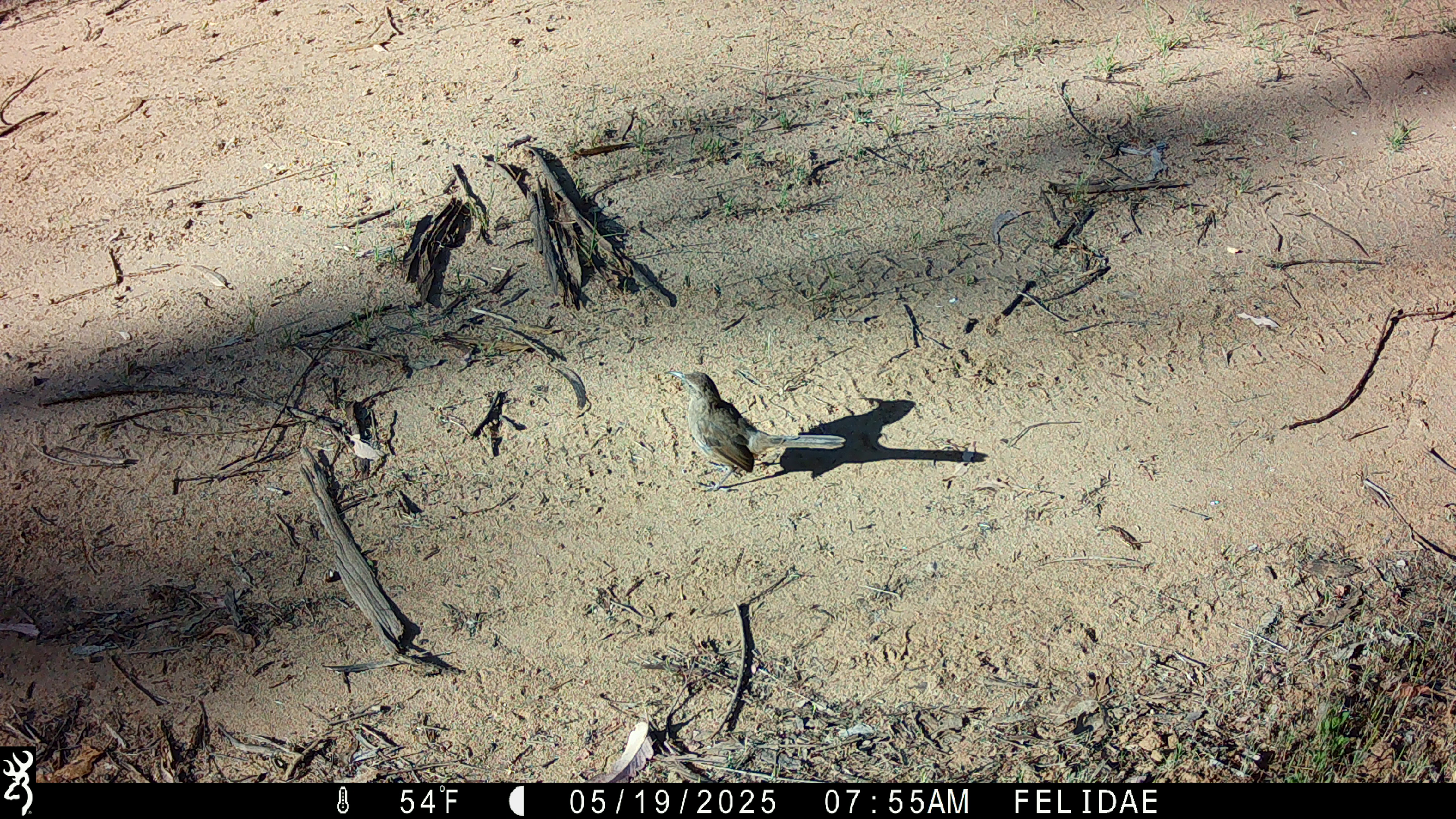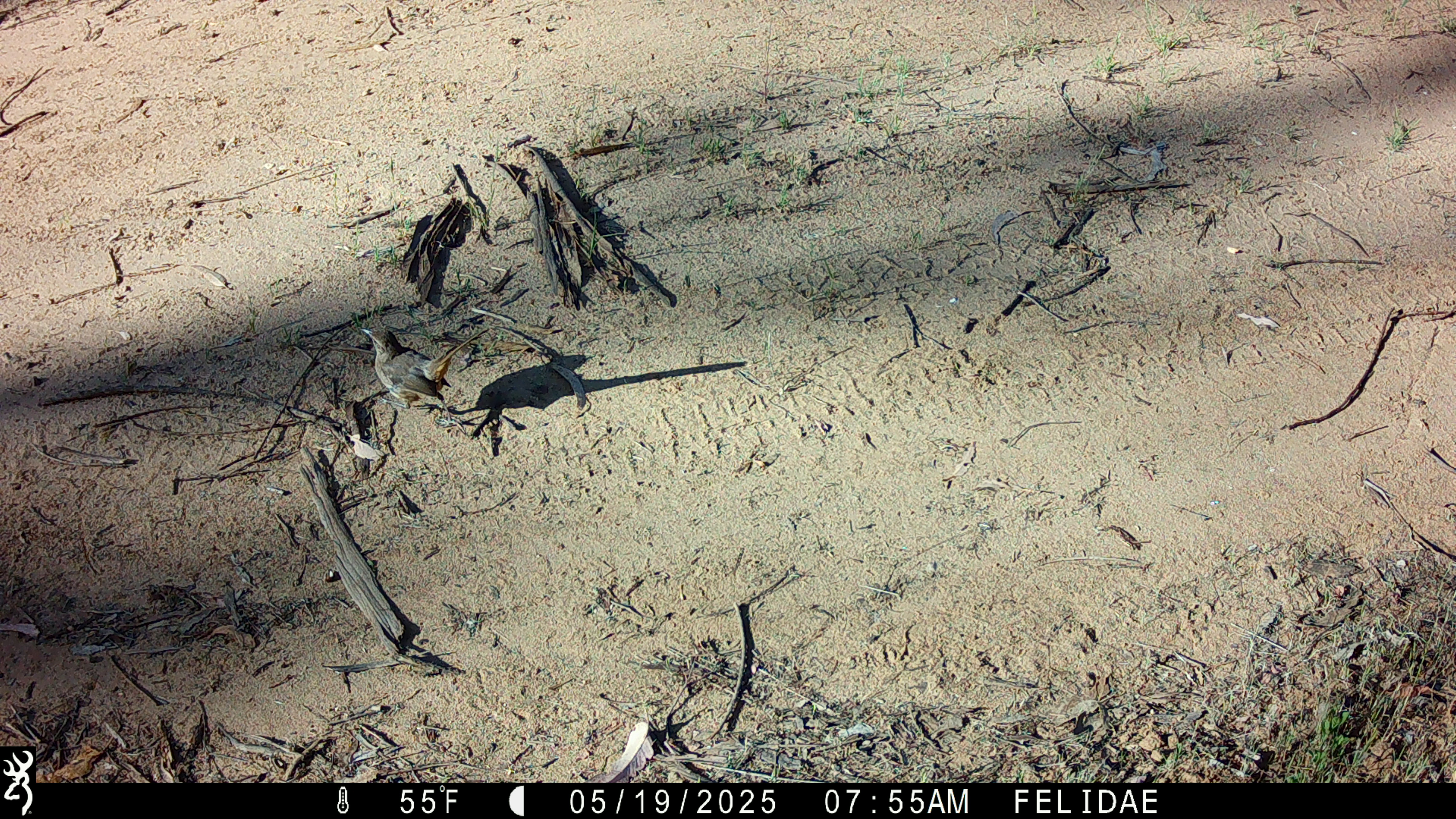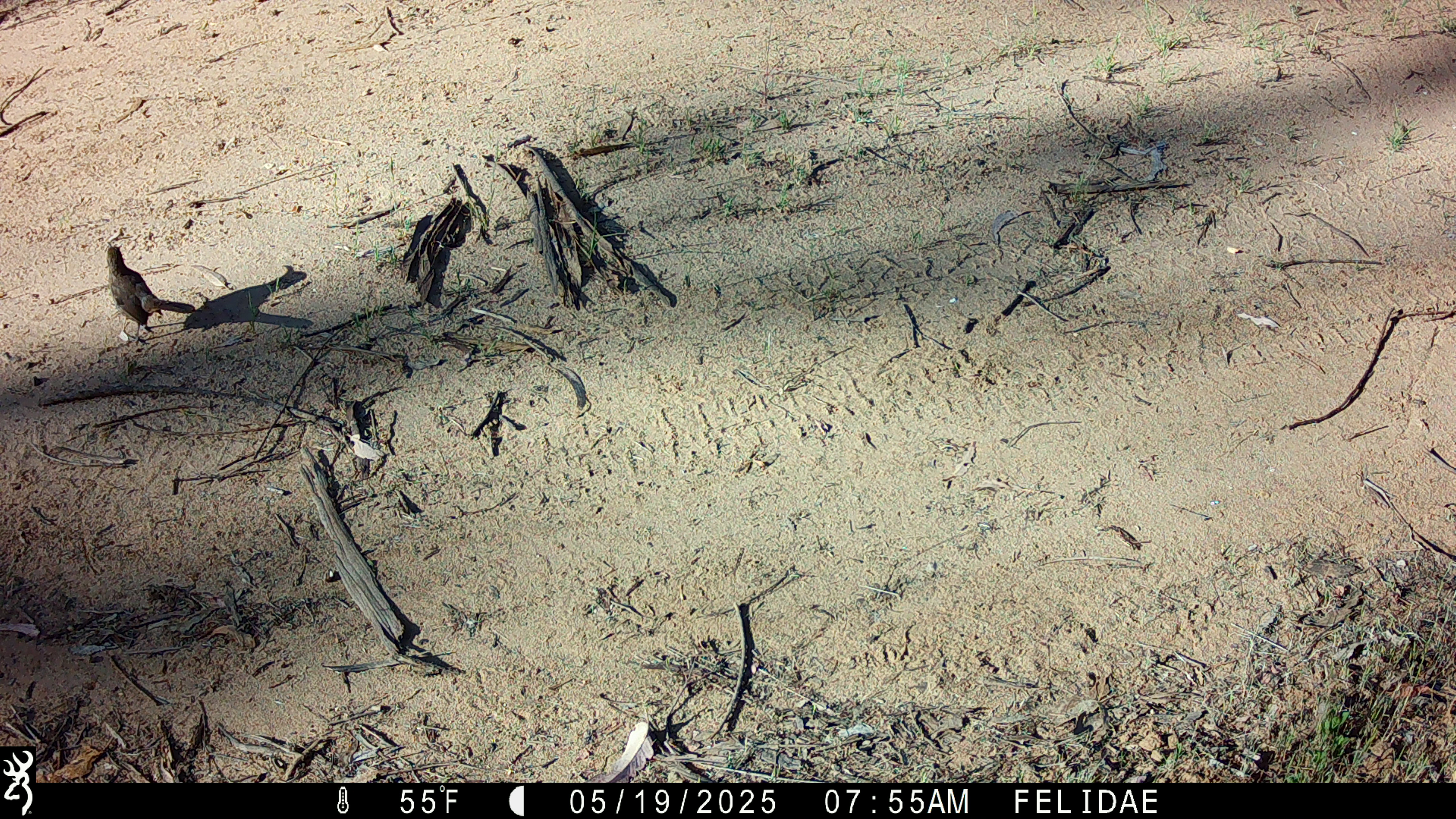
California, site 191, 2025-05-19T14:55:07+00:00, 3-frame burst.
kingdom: Animalia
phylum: Chordata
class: Aves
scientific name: Aves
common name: bird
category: unknown bird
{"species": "unknown bird (bird) (Aves)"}